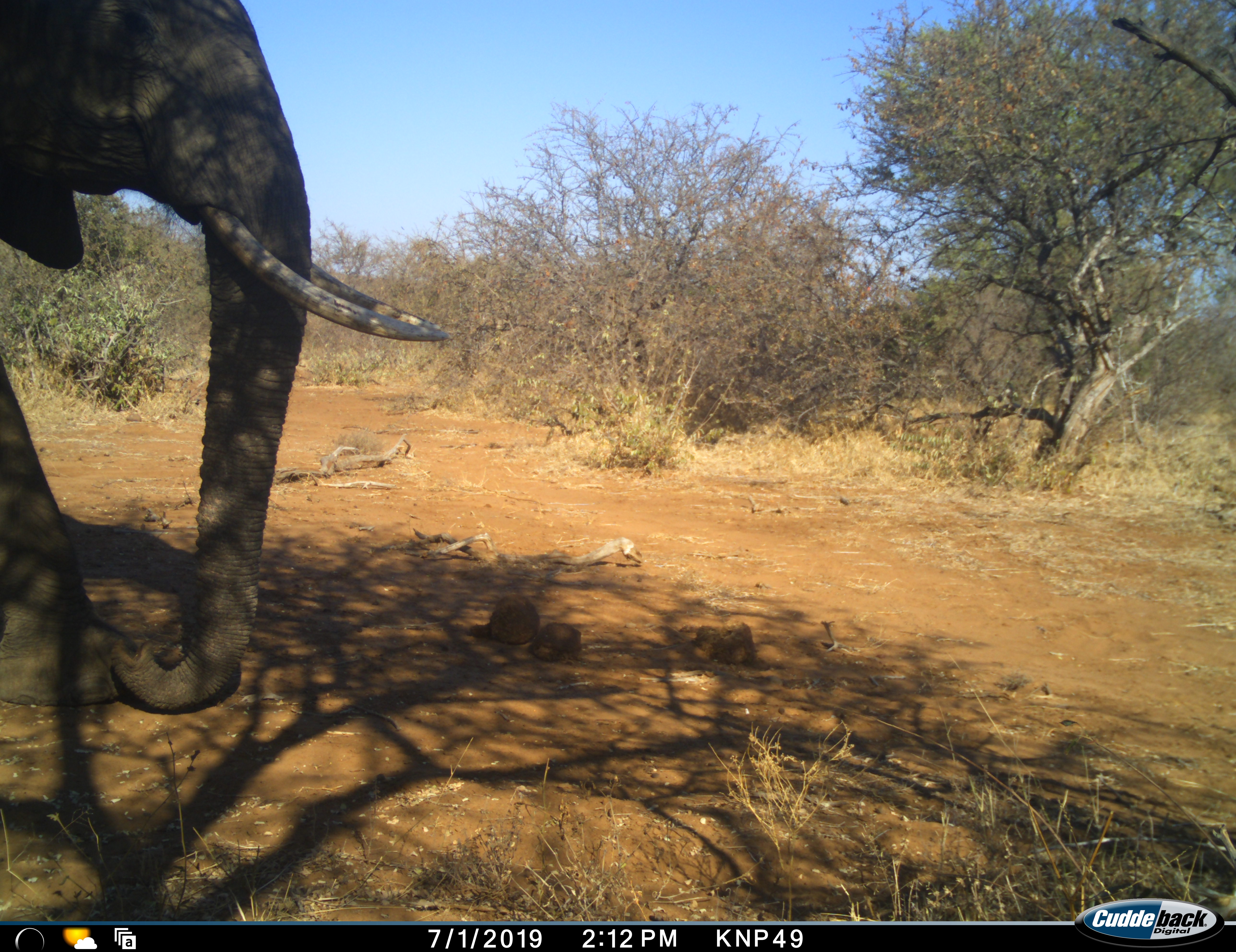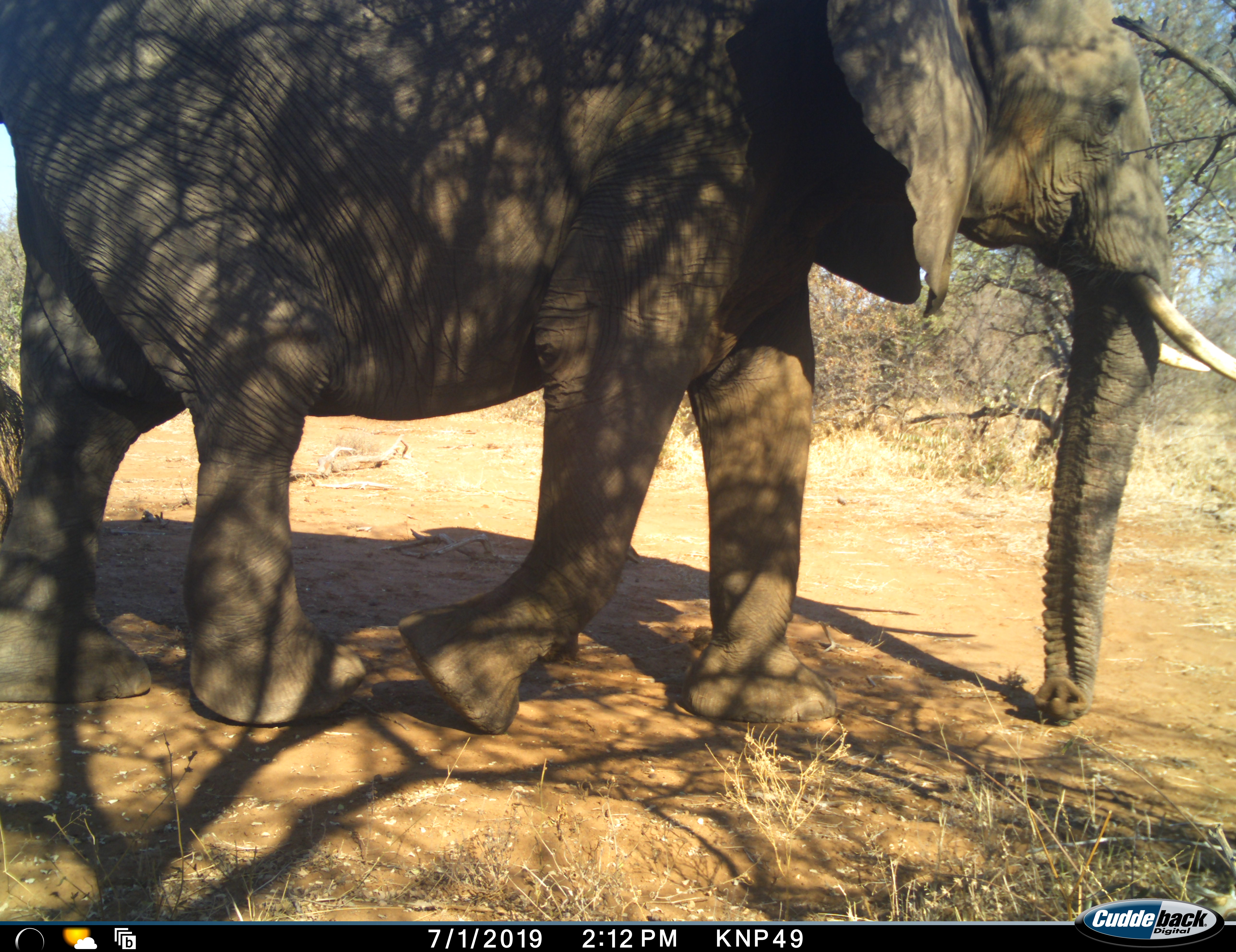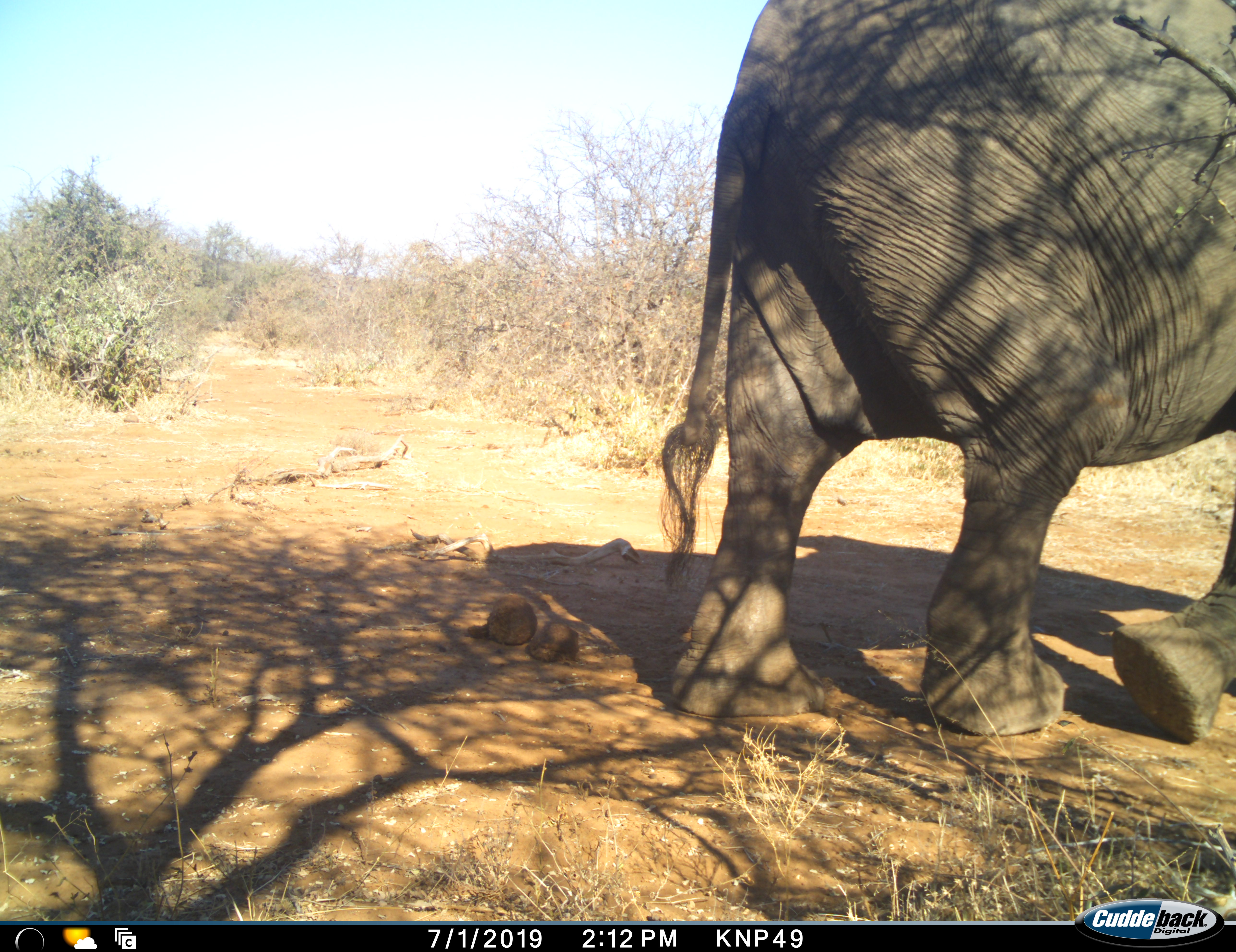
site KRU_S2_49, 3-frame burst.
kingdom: Animalia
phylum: Chordata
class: Mammalia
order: Proboscidea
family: Elephantidae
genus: Loxodonta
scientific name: Loxodonta africana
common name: african bush elephant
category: elephant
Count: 1.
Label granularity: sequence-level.